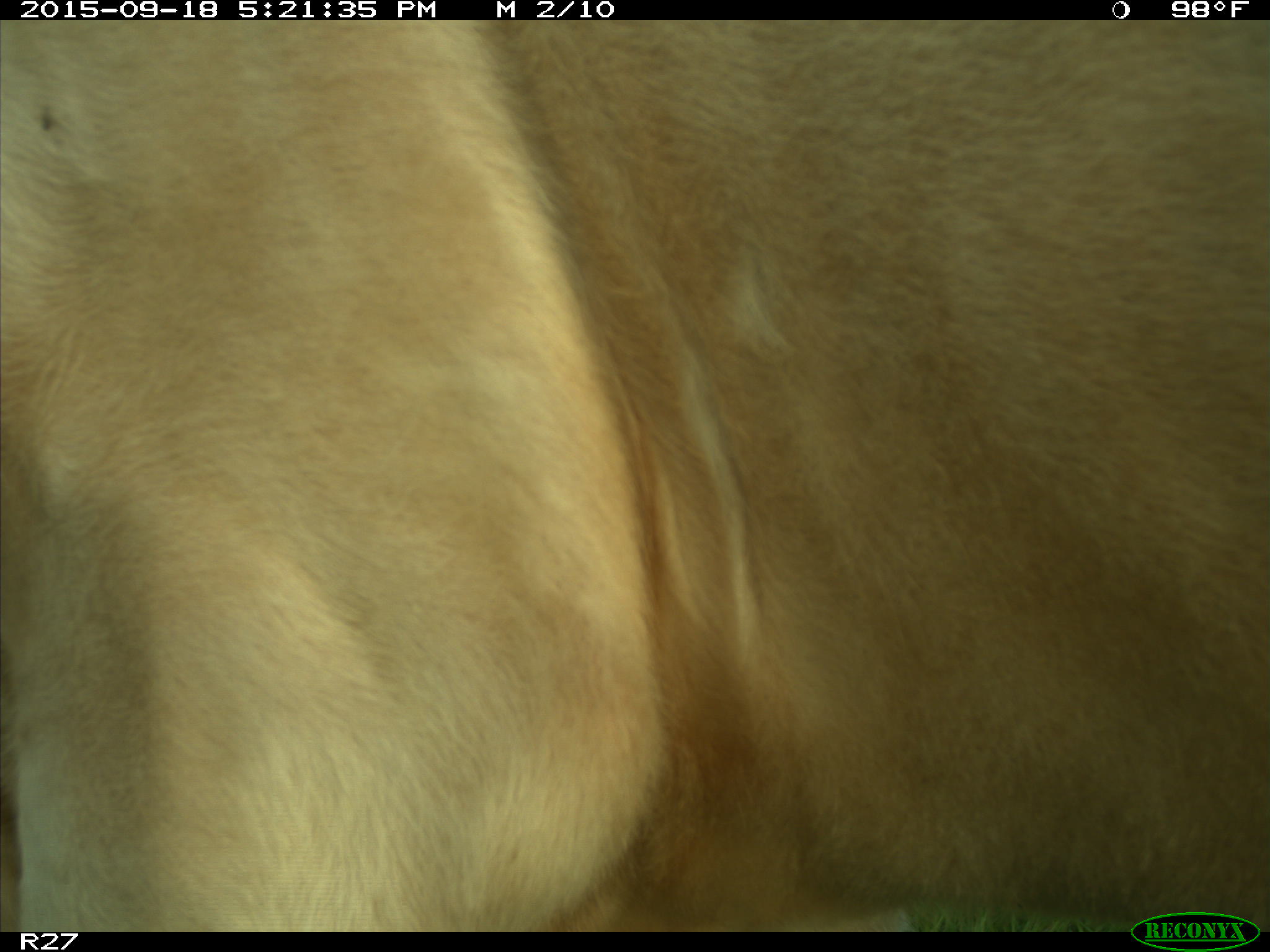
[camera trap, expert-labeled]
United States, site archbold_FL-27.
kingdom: Animalia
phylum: Chordata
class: Mammalia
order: Artiodactyla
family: Bovidae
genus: Bos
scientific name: Bos taurus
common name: domestic cow